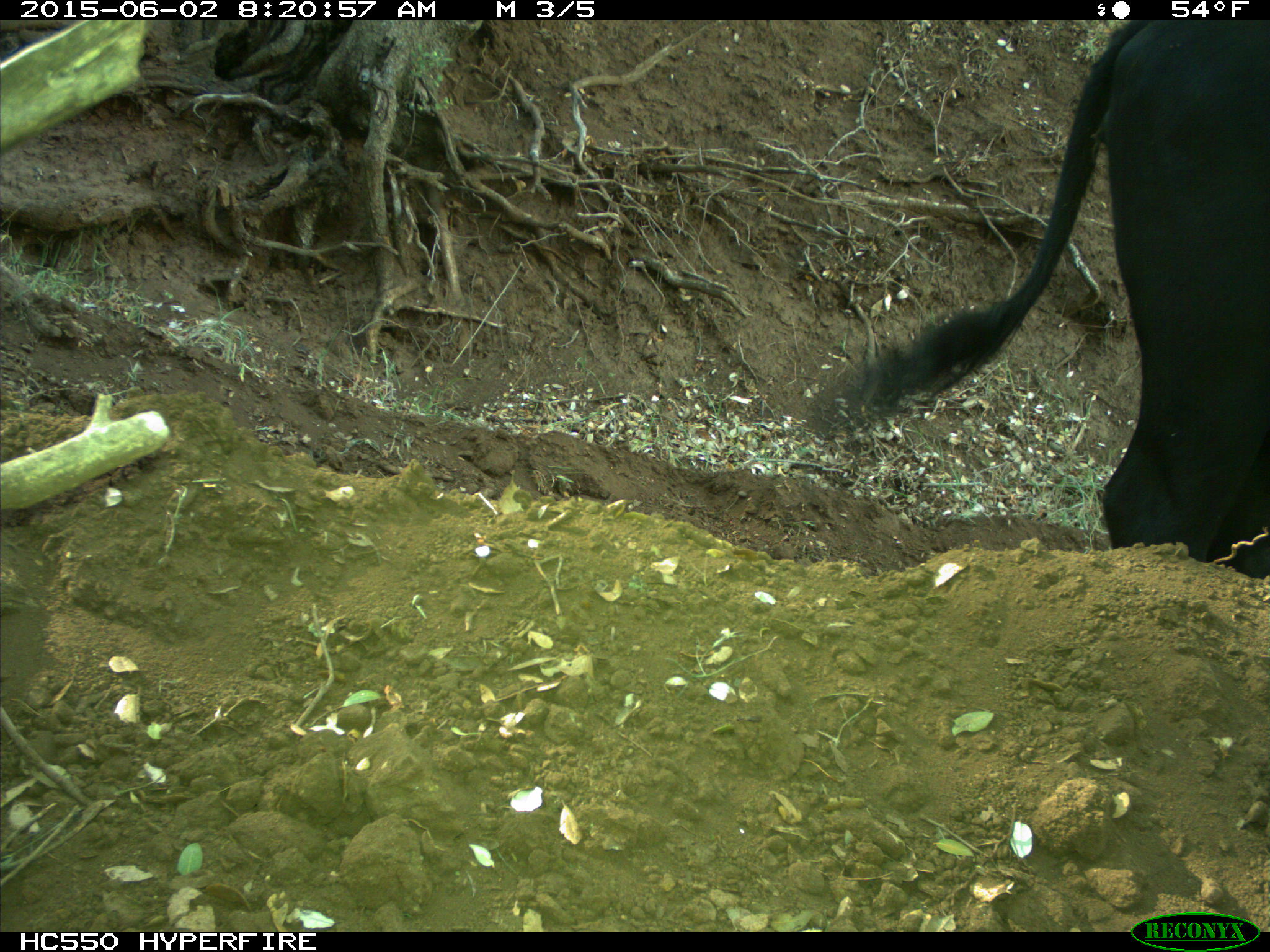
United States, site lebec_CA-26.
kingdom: Animalia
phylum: Chordata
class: Mammalia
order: Artiodactyla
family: Bovidae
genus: Bos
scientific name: Bos taurus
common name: domestic cow